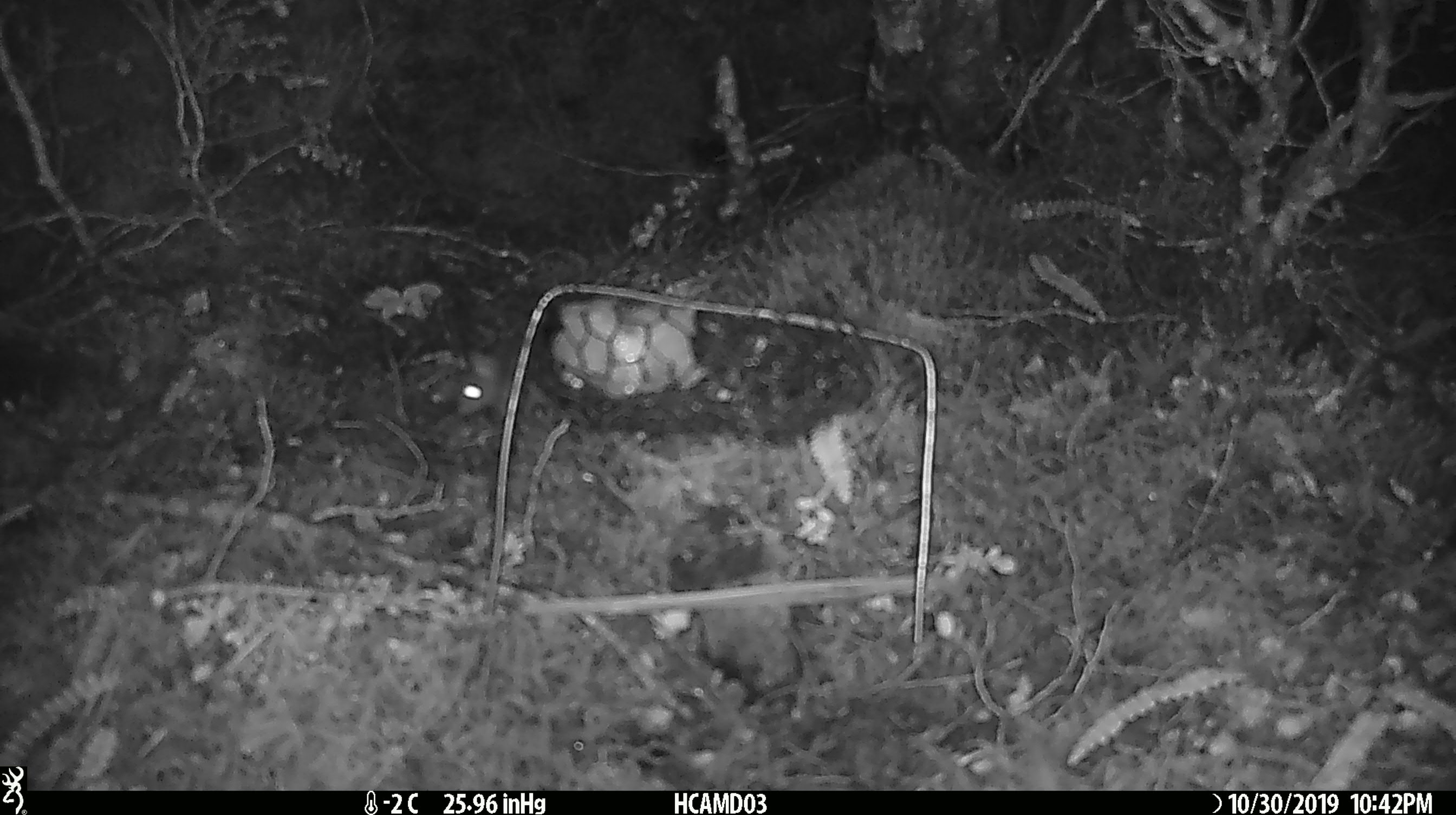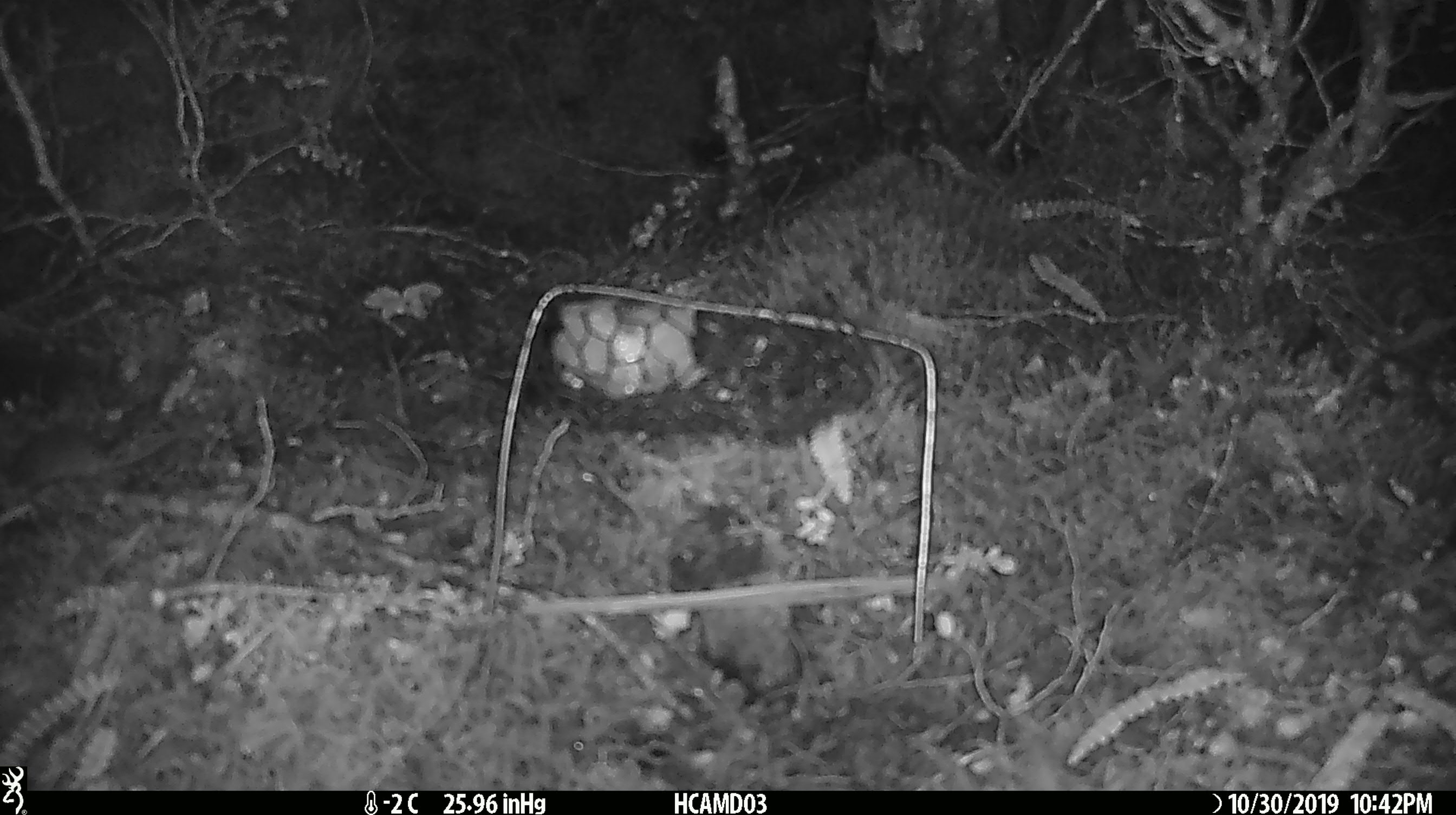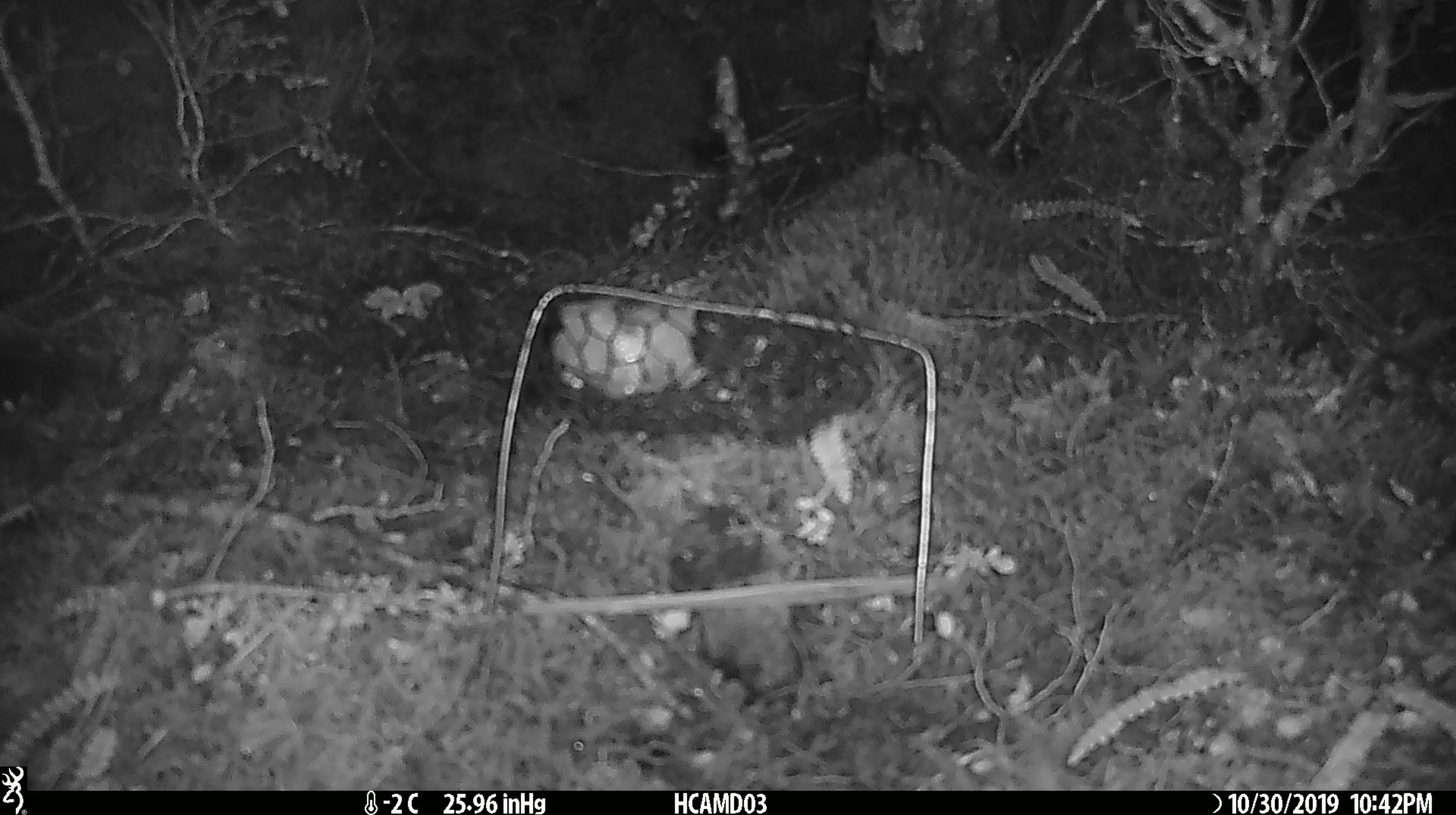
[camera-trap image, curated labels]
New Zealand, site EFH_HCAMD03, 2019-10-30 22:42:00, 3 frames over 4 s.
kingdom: Animalia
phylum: Chordata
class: Mammalia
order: Rodentia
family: Muridae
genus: Mus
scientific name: Mus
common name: mouse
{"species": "mouse (Mus)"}